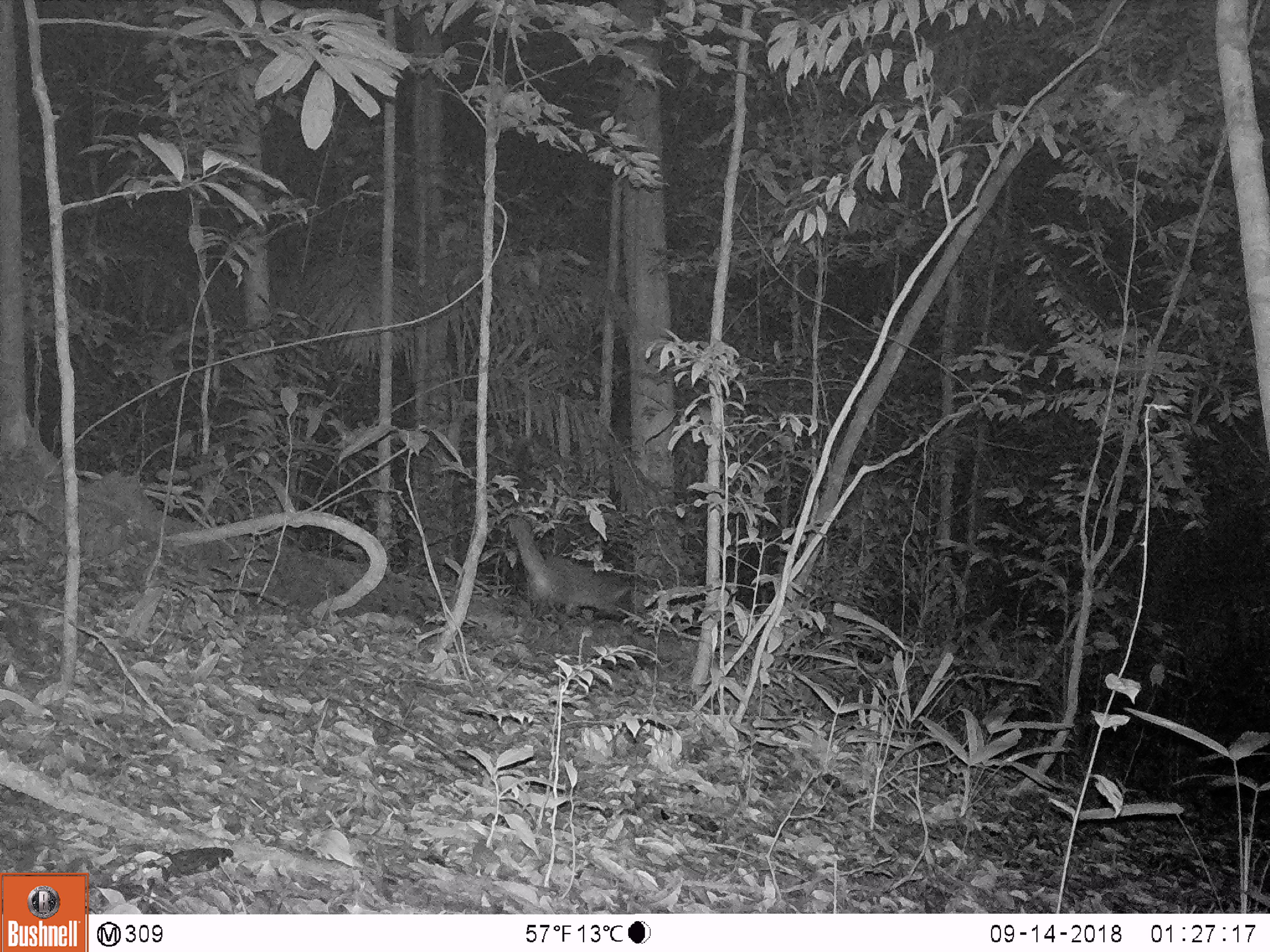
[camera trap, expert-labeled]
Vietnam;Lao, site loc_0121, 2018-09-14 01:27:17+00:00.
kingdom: Animalia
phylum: Chordata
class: Mammalia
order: Carnivora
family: Viverridae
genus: Paguma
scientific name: Paguma larvata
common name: masked palm civet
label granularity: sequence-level